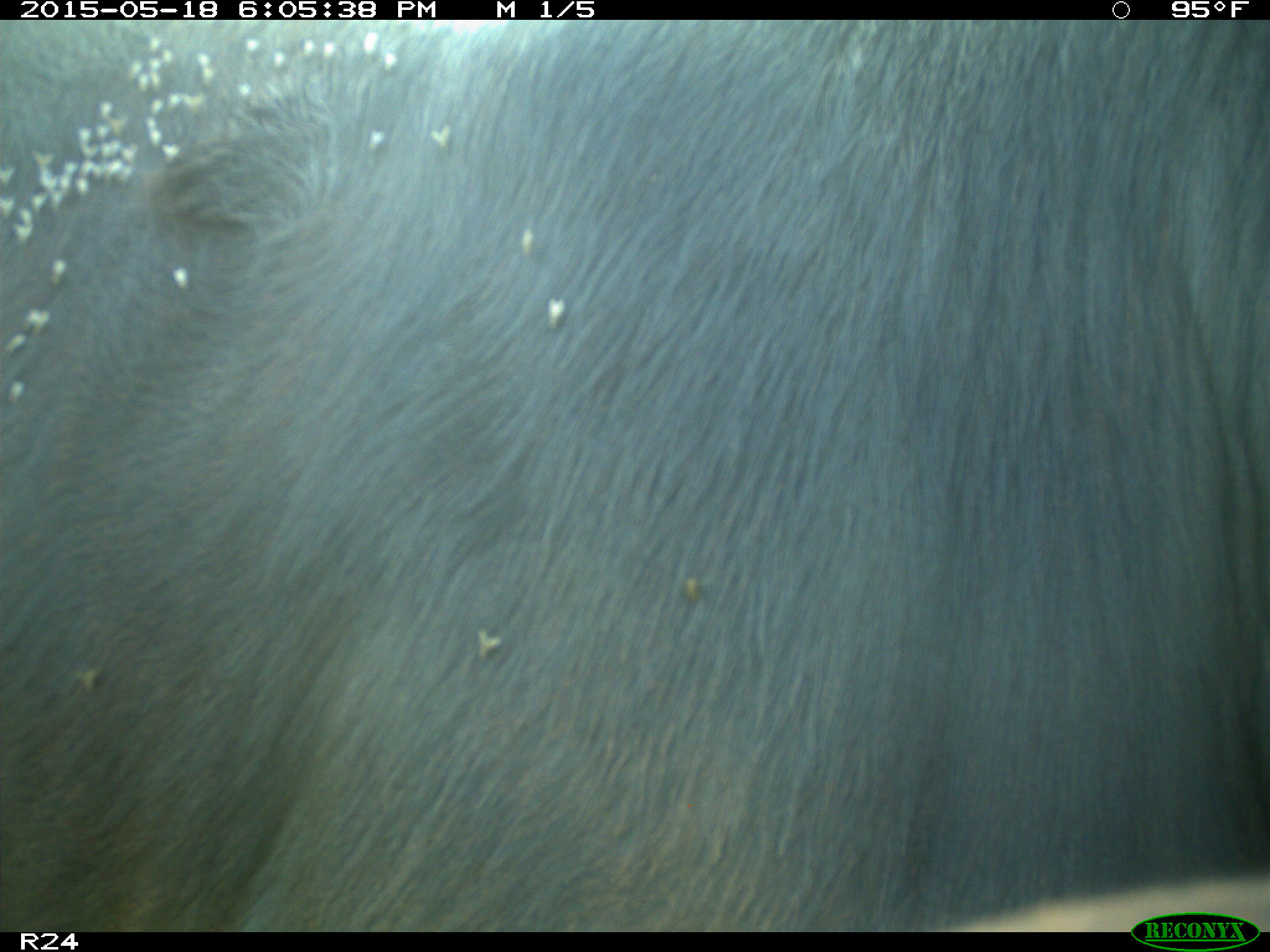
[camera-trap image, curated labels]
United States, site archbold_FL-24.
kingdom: Animalia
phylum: Chordata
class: Mammalia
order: Artiodactyla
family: Bovidae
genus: Bos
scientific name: Bos taurus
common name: domestic cow